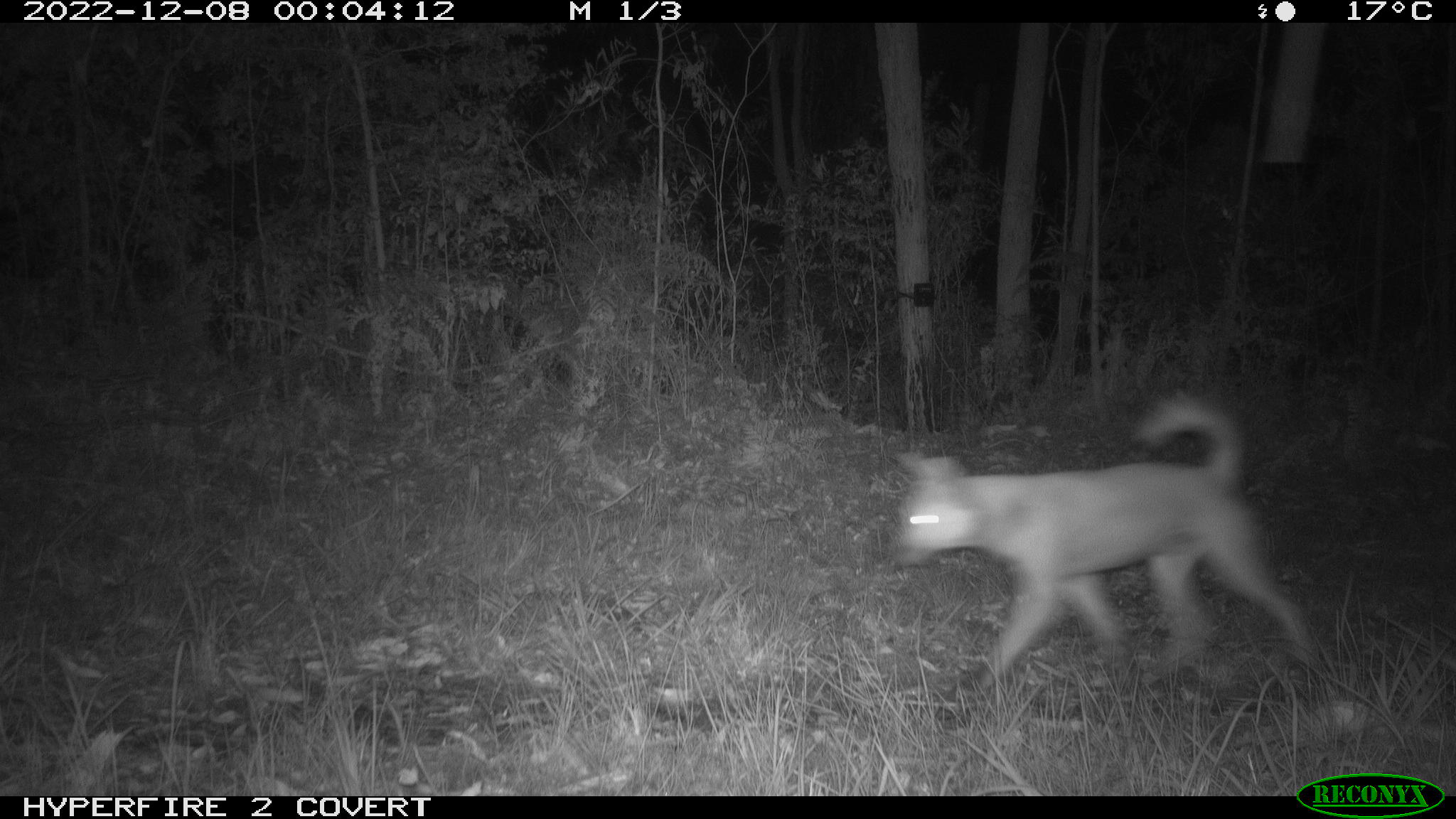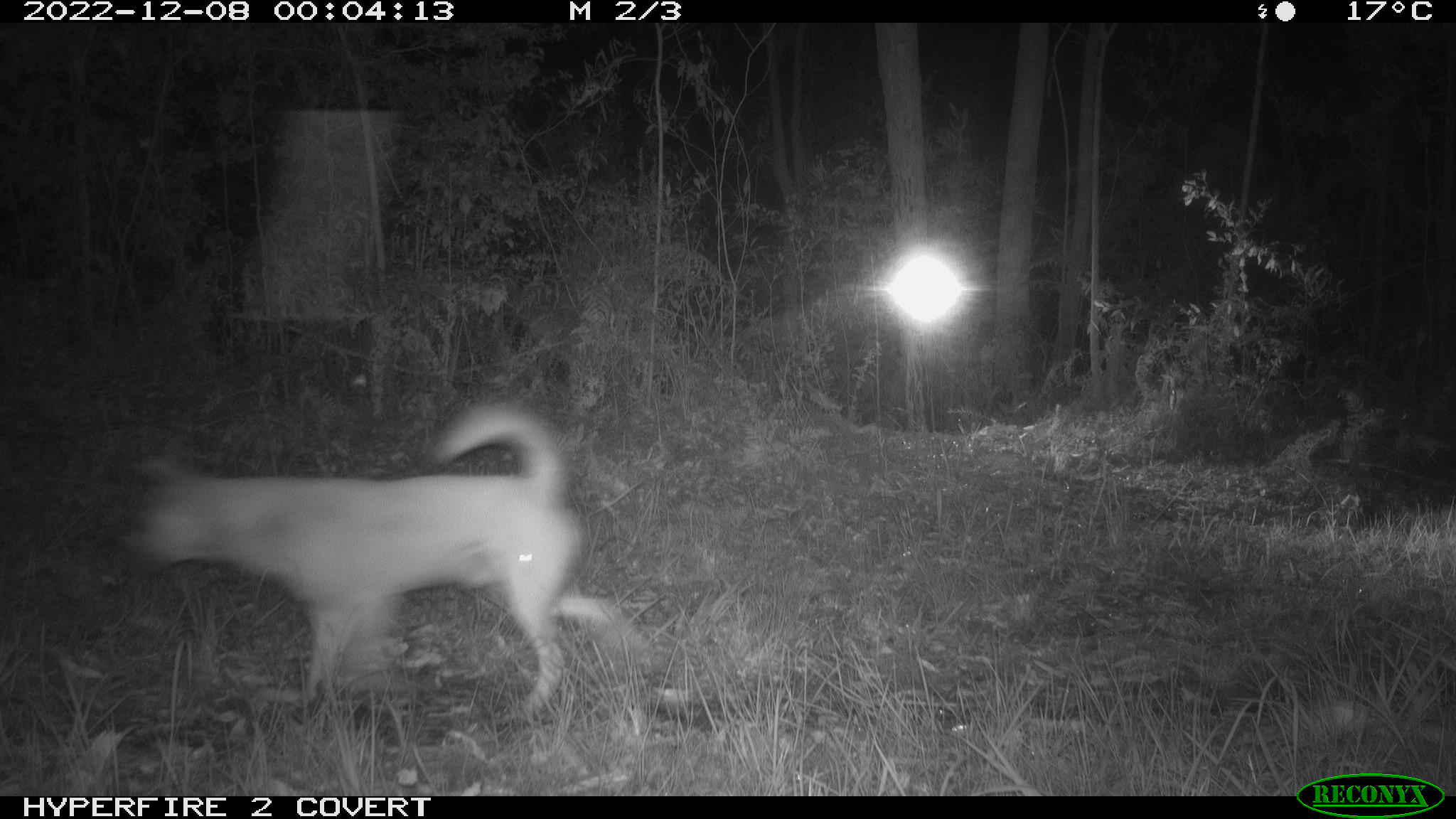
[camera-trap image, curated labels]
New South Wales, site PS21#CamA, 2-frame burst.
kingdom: Animalia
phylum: Chordata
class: Mammalia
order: Carnivora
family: Canidae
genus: Canis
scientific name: Canis familiaris dingo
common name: dingo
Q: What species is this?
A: Dingo (Canis familiaris dingo).